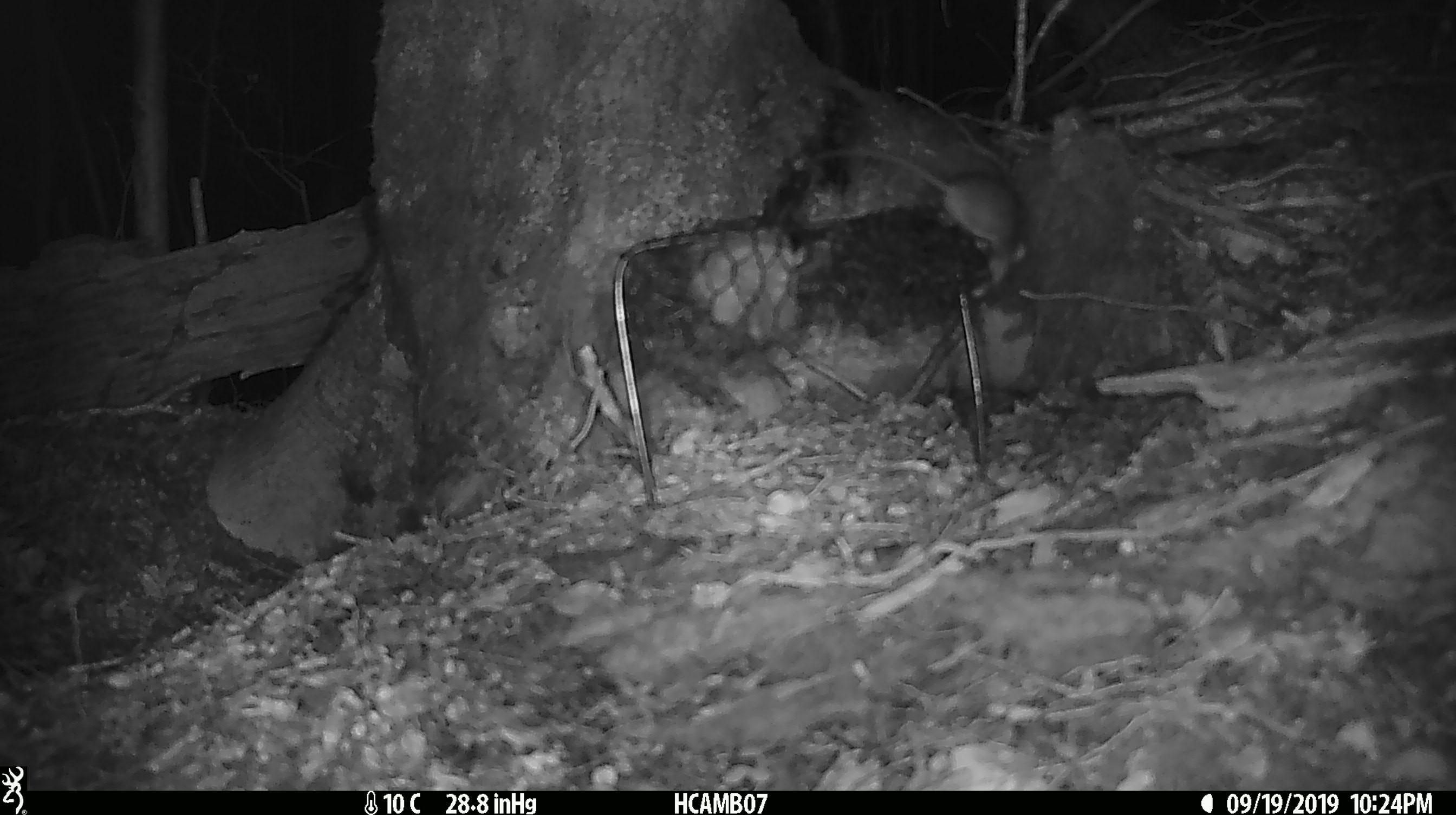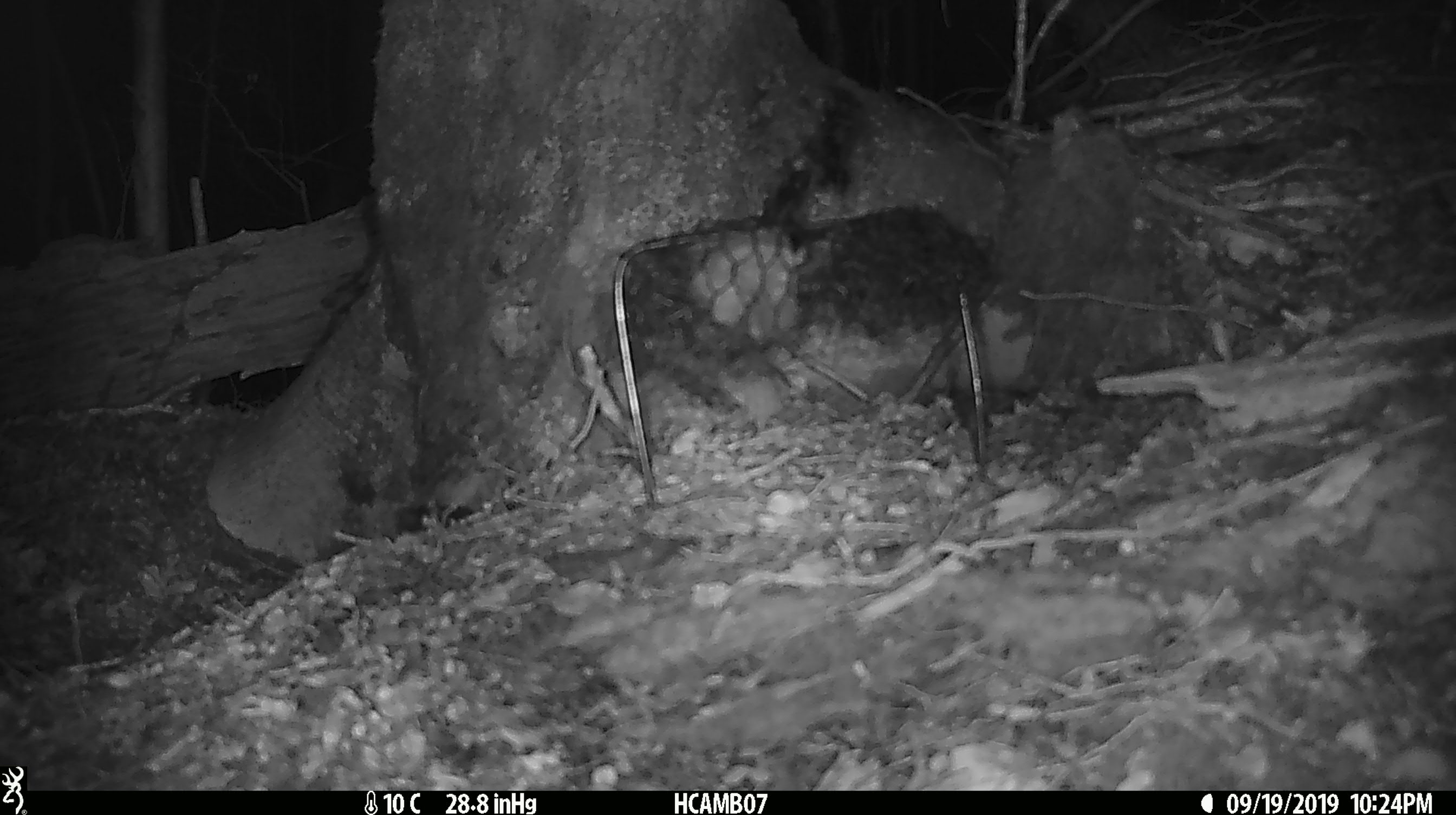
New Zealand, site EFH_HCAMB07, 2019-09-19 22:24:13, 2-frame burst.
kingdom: Animalia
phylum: Chordata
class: Mammalia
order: Rodentia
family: Muridae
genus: Mus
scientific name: Mus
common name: mouse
Mouse (Mus).